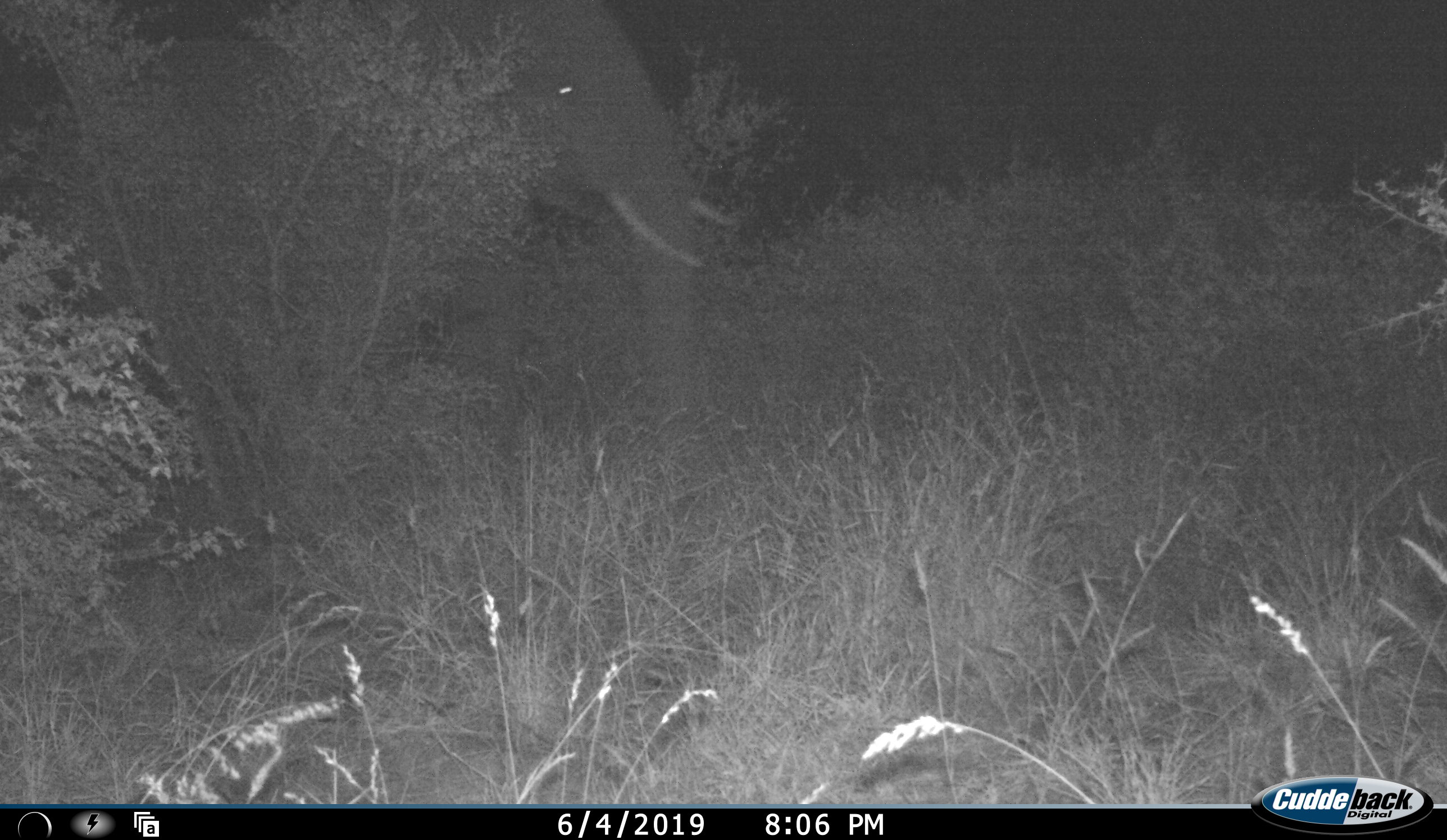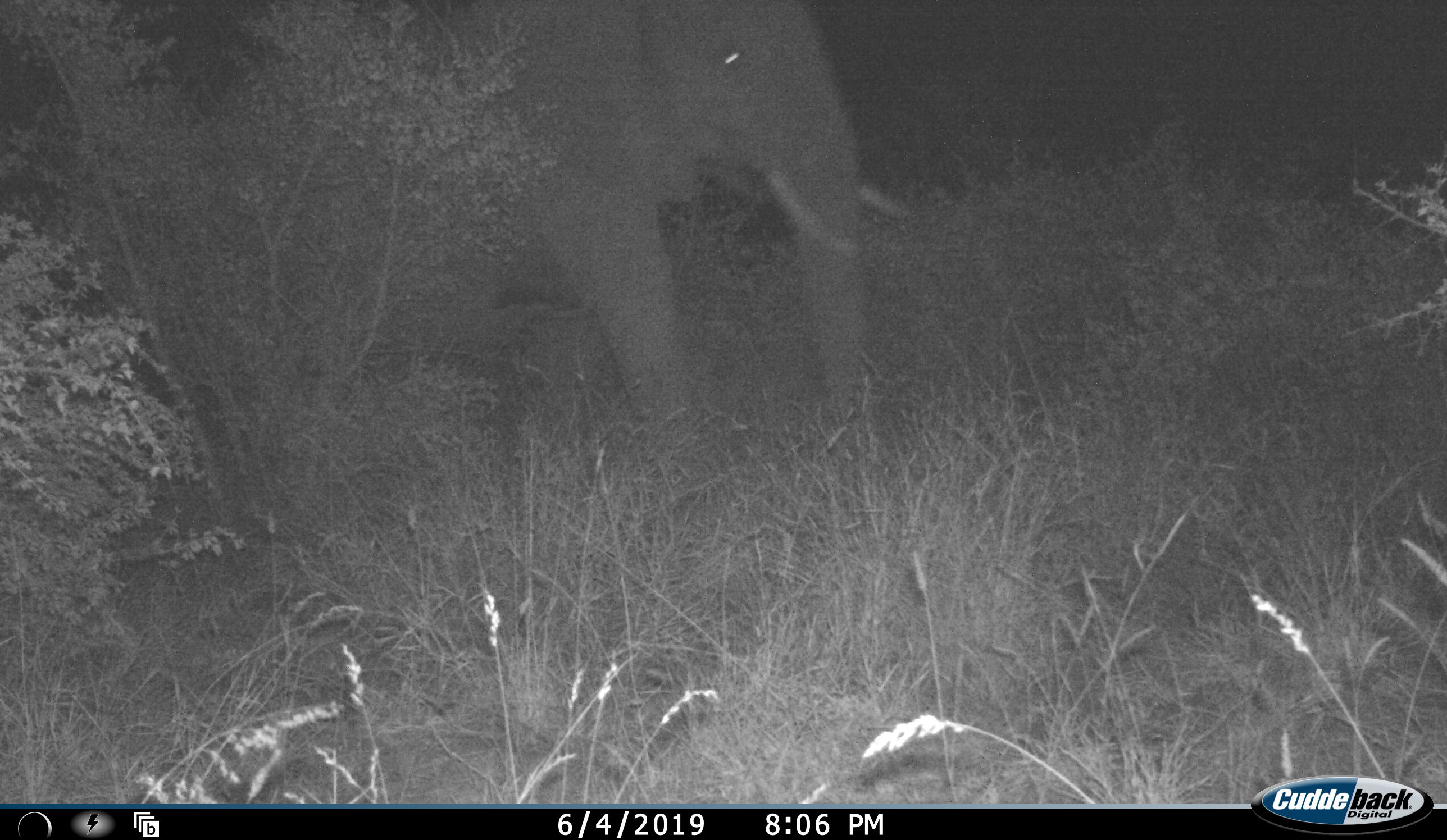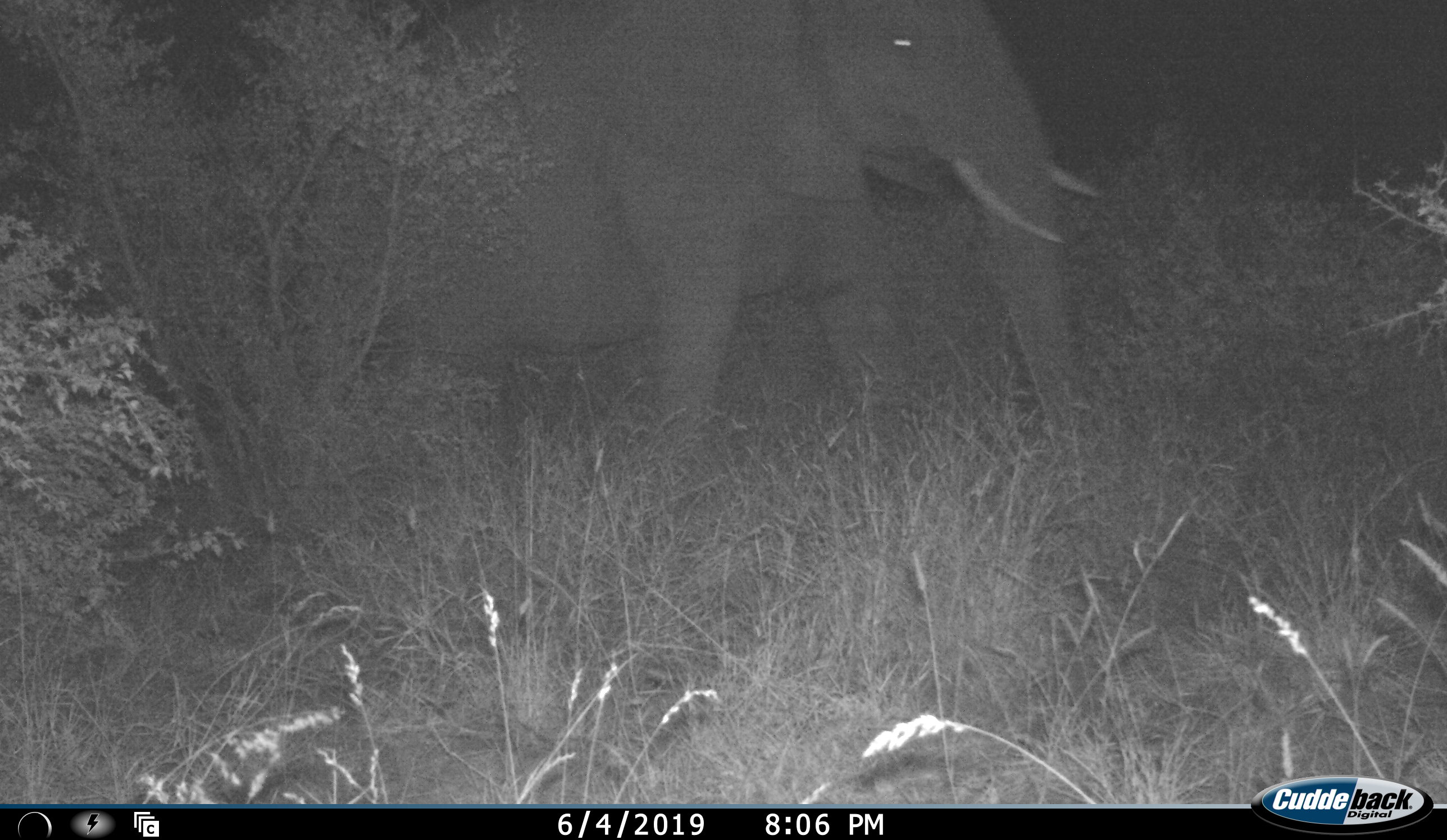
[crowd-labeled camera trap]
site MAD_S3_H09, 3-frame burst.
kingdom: Animalia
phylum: Chordata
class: Mammalia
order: Proboscidea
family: Elephantidae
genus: Loxodonta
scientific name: Loxodonta africana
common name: african bush elephant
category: elephant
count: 1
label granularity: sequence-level